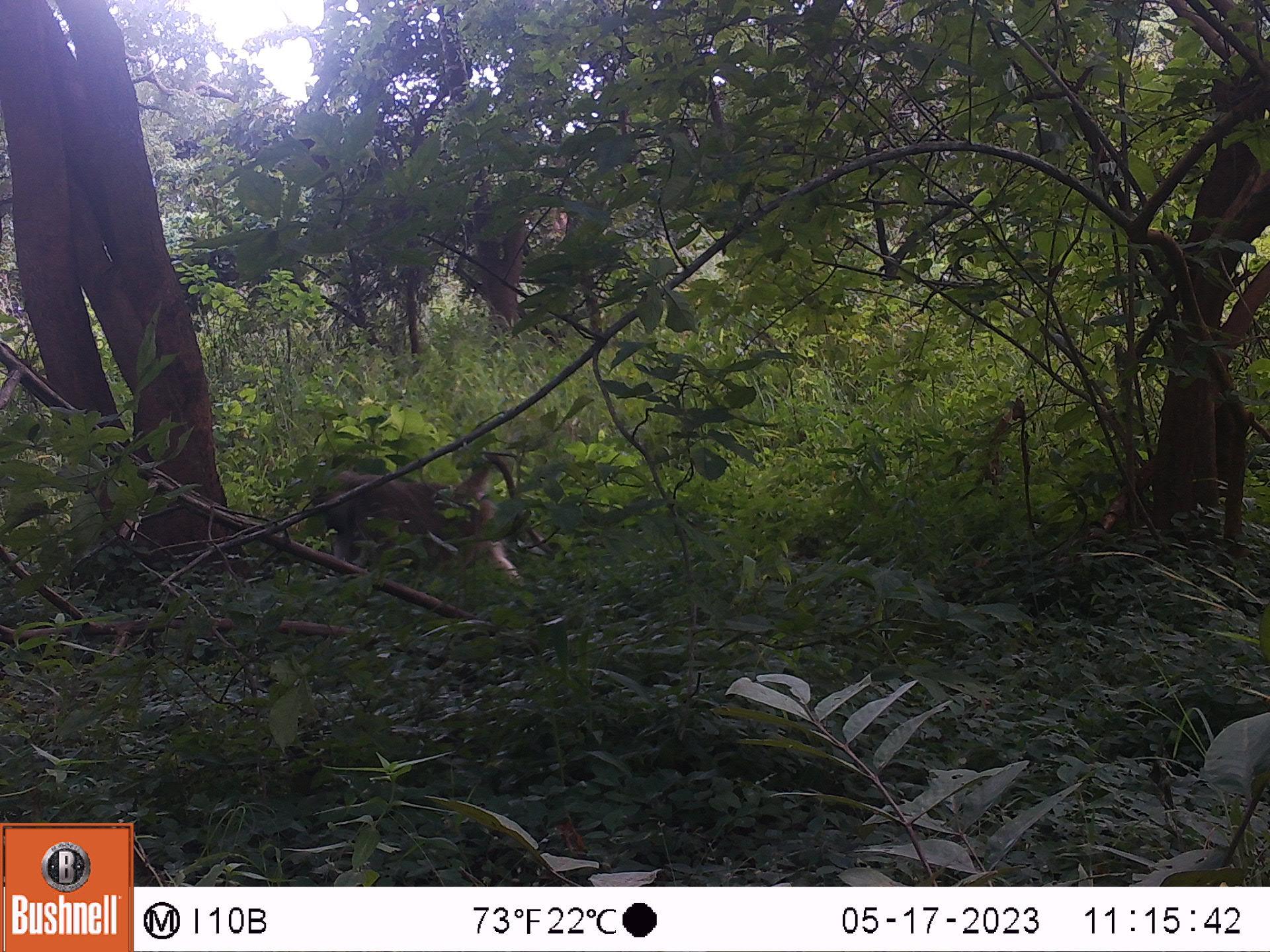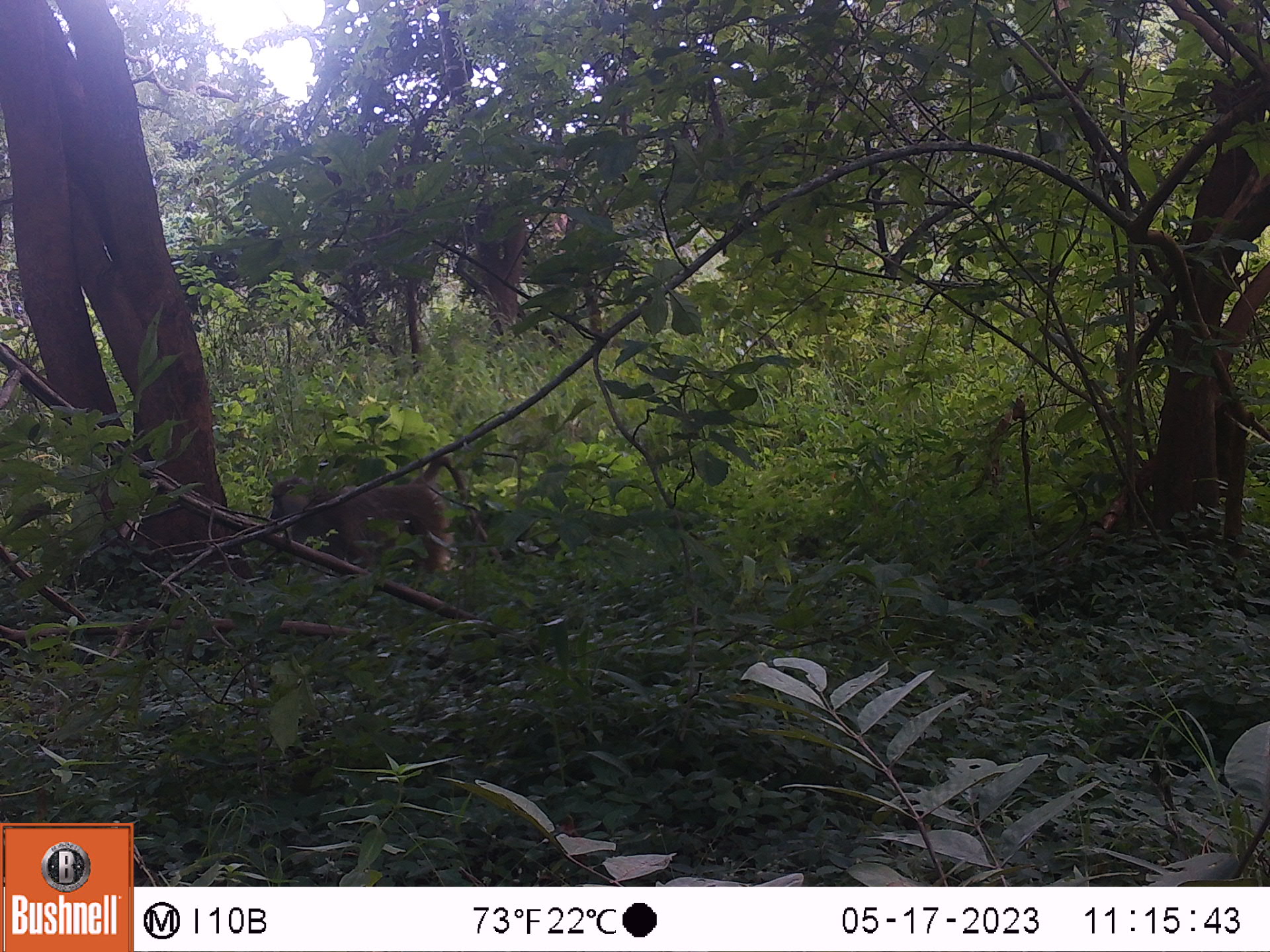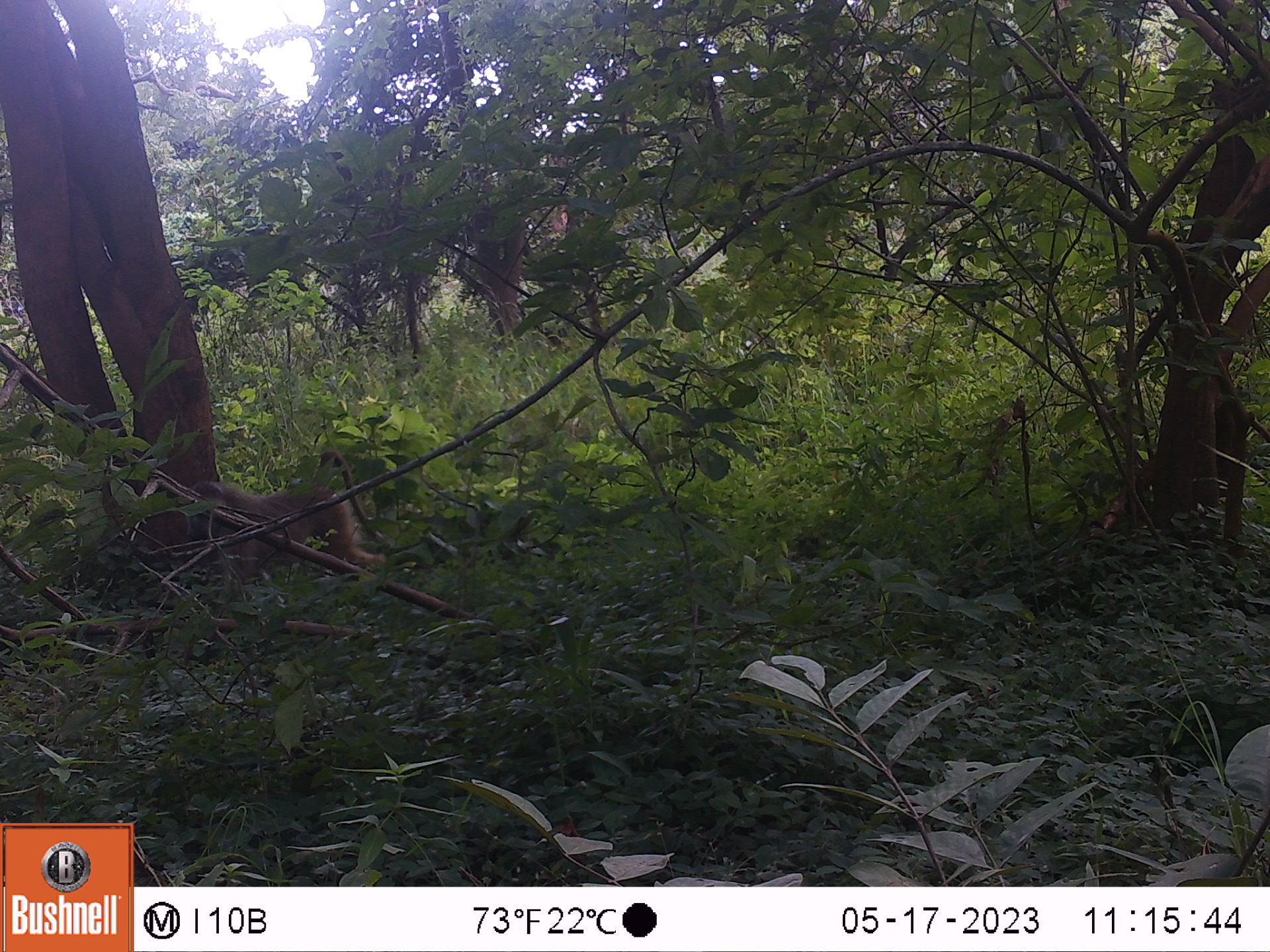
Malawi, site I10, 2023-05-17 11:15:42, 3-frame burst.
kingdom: Animalia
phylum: Chordata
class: Mammalia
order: Primates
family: Cercopithecidae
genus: Papio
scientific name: Papio cynocephalus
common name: yellow baboon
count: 1